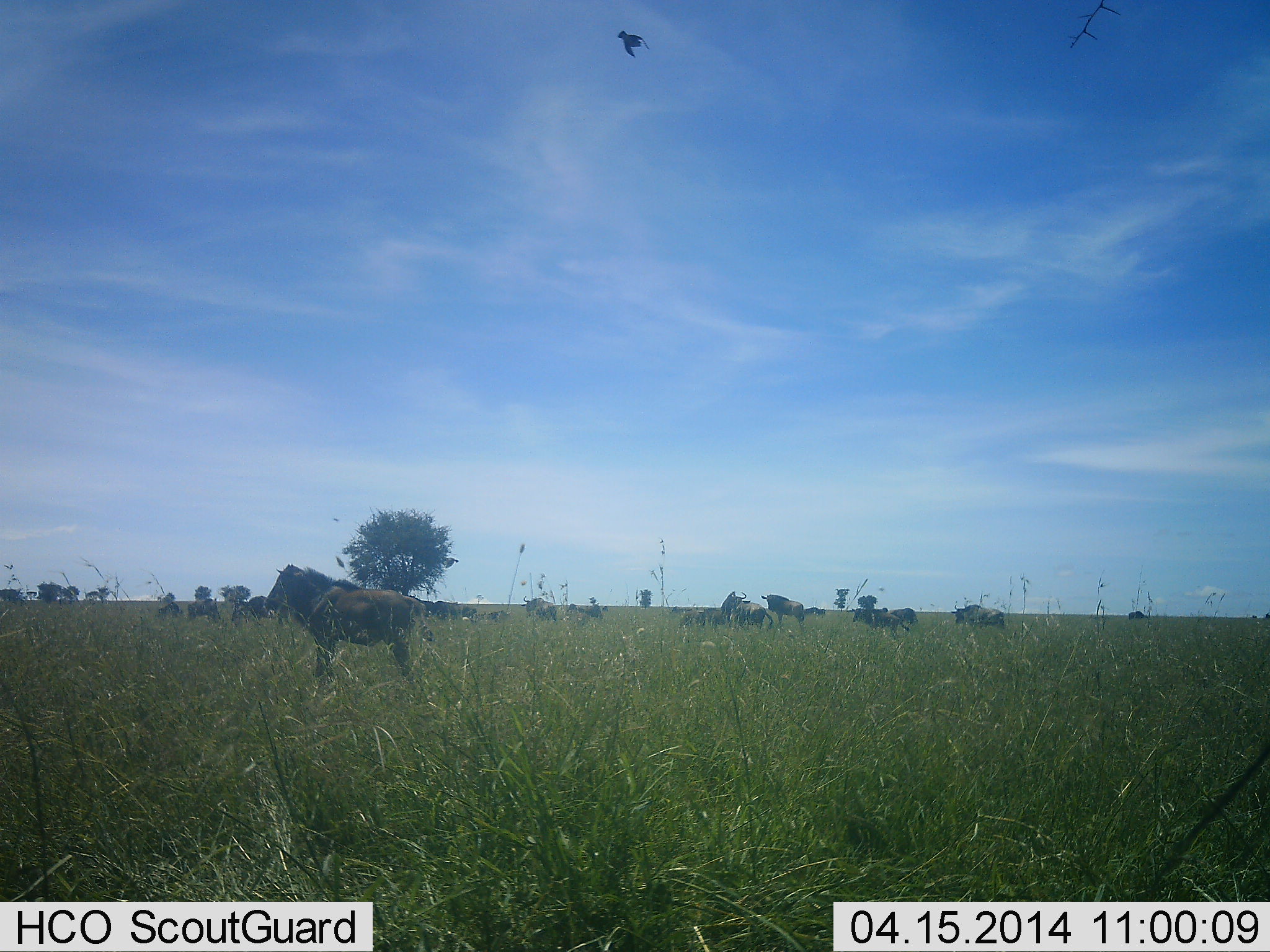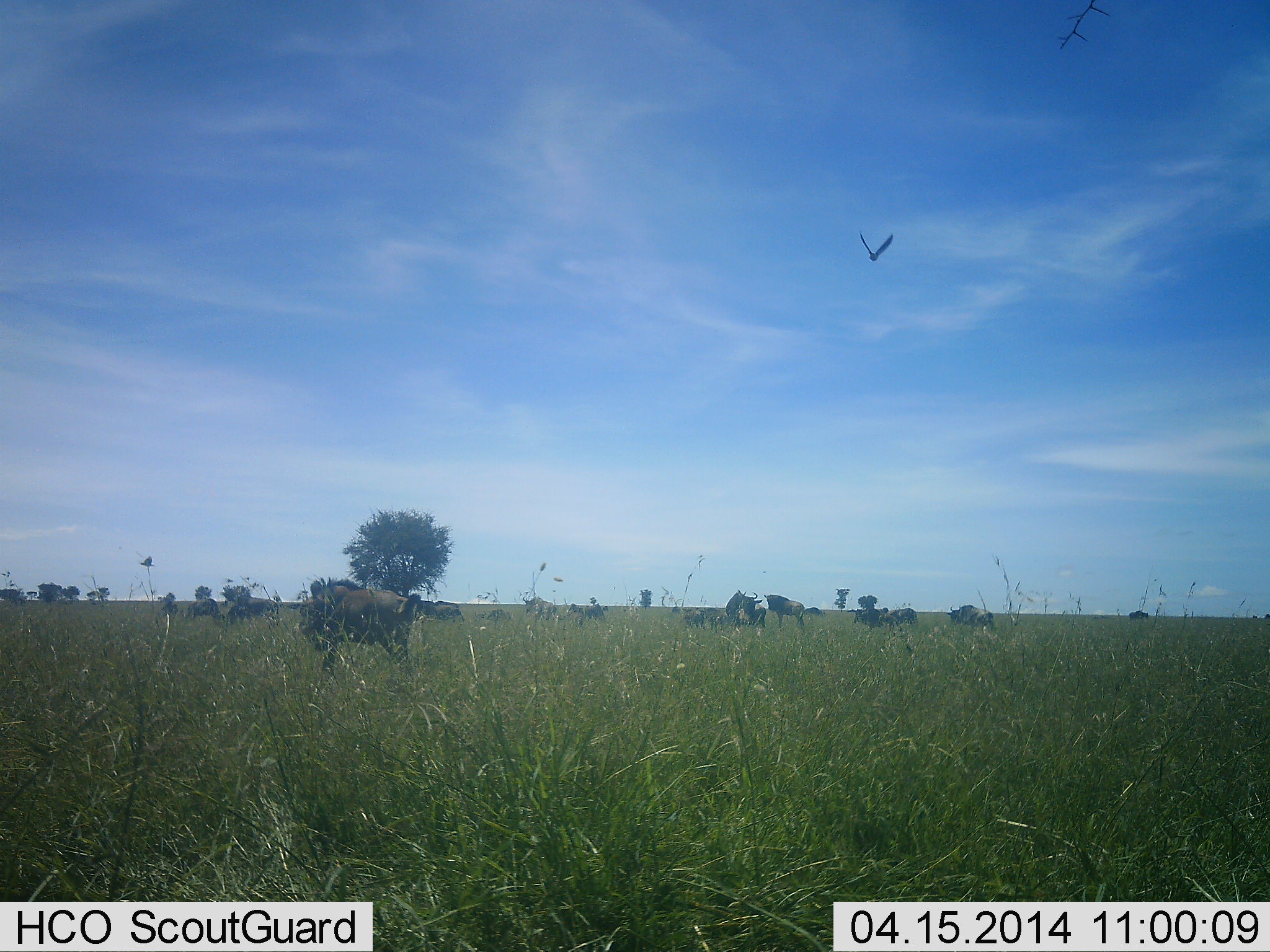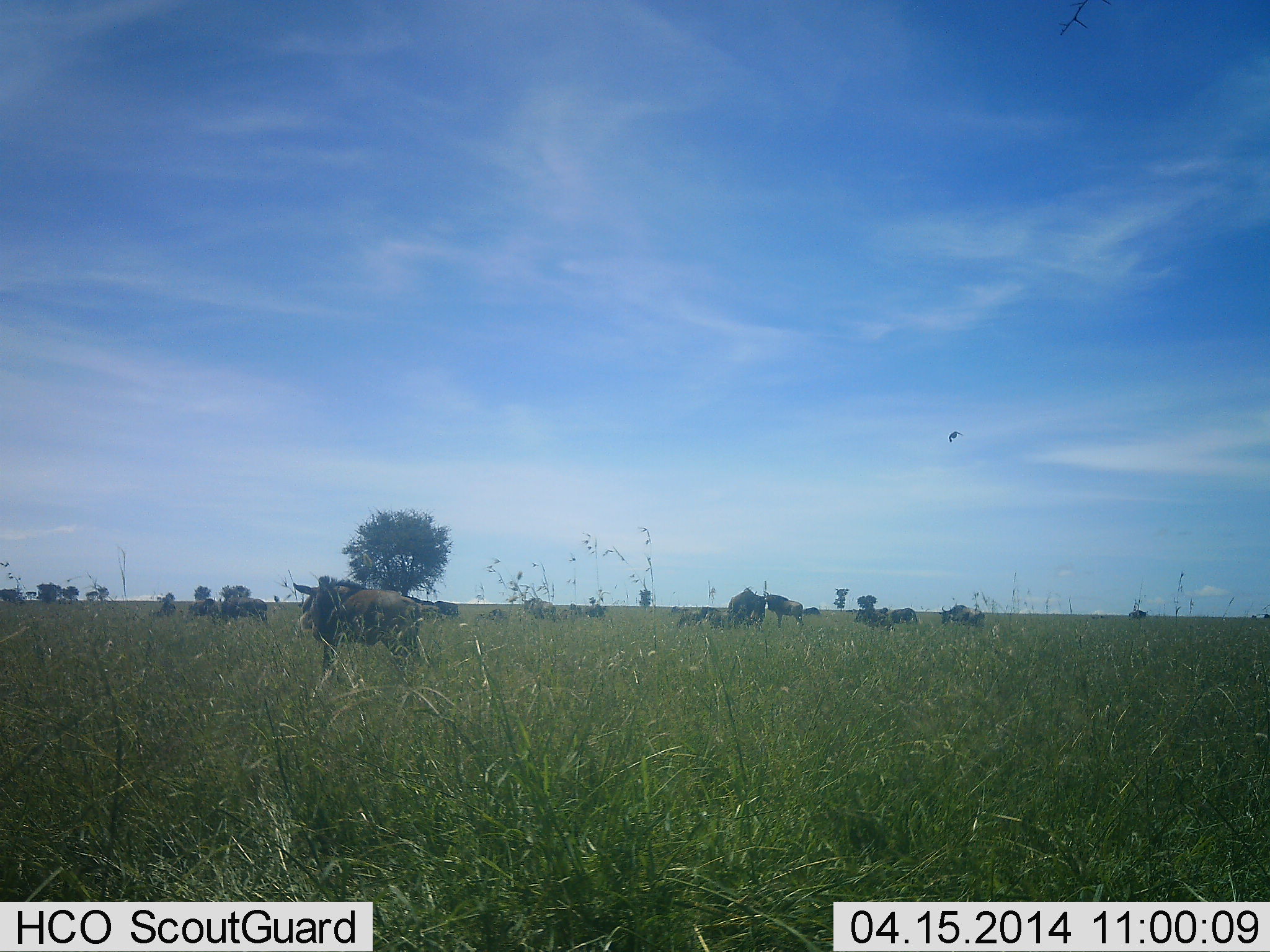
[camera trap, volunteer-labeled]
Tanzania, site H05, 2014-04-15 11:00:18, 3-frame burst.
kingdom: Animalia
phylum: Chordata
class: Aves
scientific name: Aves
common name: bird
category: otherbird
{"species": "otherbird (bird) (Aves)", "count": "1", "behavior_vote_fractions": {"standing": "0%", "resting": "0%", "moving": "100%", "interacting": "0%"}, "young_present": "0%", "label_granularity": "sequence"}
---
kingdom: Animalia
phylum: Chordata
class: Mammalia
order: Artiodactyla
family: Bovidae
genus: Connochaetes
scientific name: Connochaetes taurinus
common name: blue wildebeest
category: wildebeest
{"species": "wildebeest (blue wildebeest) (Connochaetes taurinus)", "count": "11-50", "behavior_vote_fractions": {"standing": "67%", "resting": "22%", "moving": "39%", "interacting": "0%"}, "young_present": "6%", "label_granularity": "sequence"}